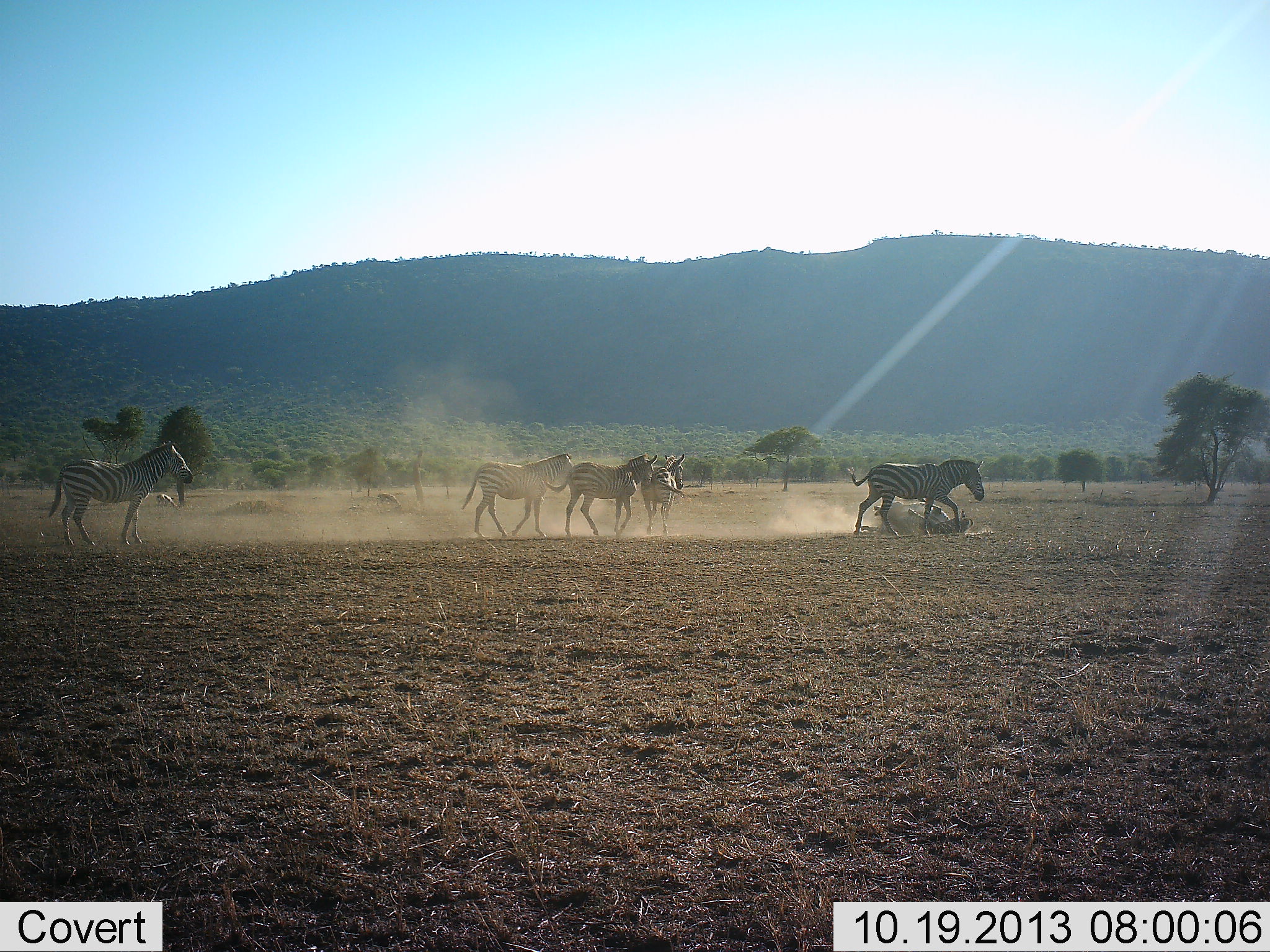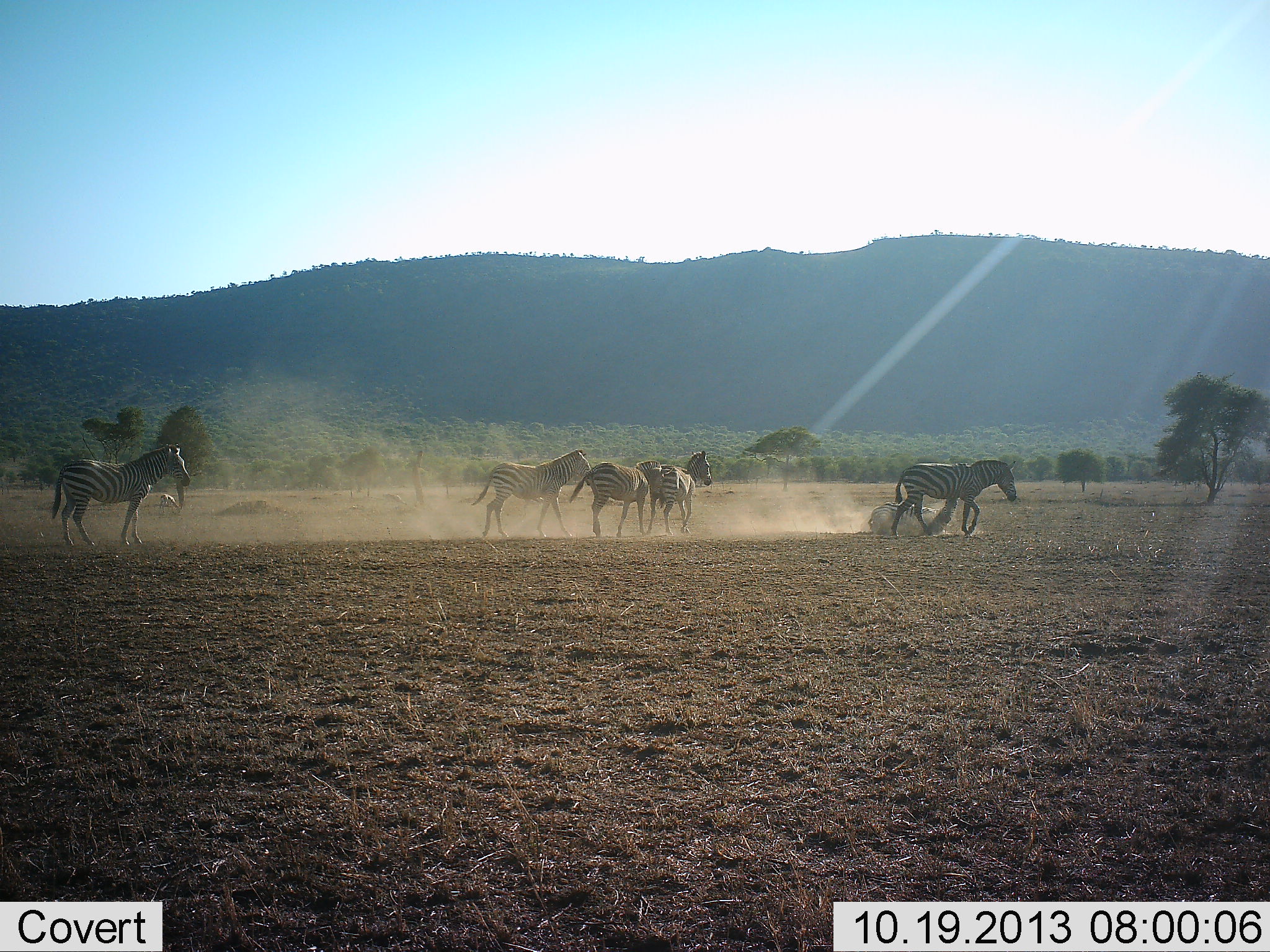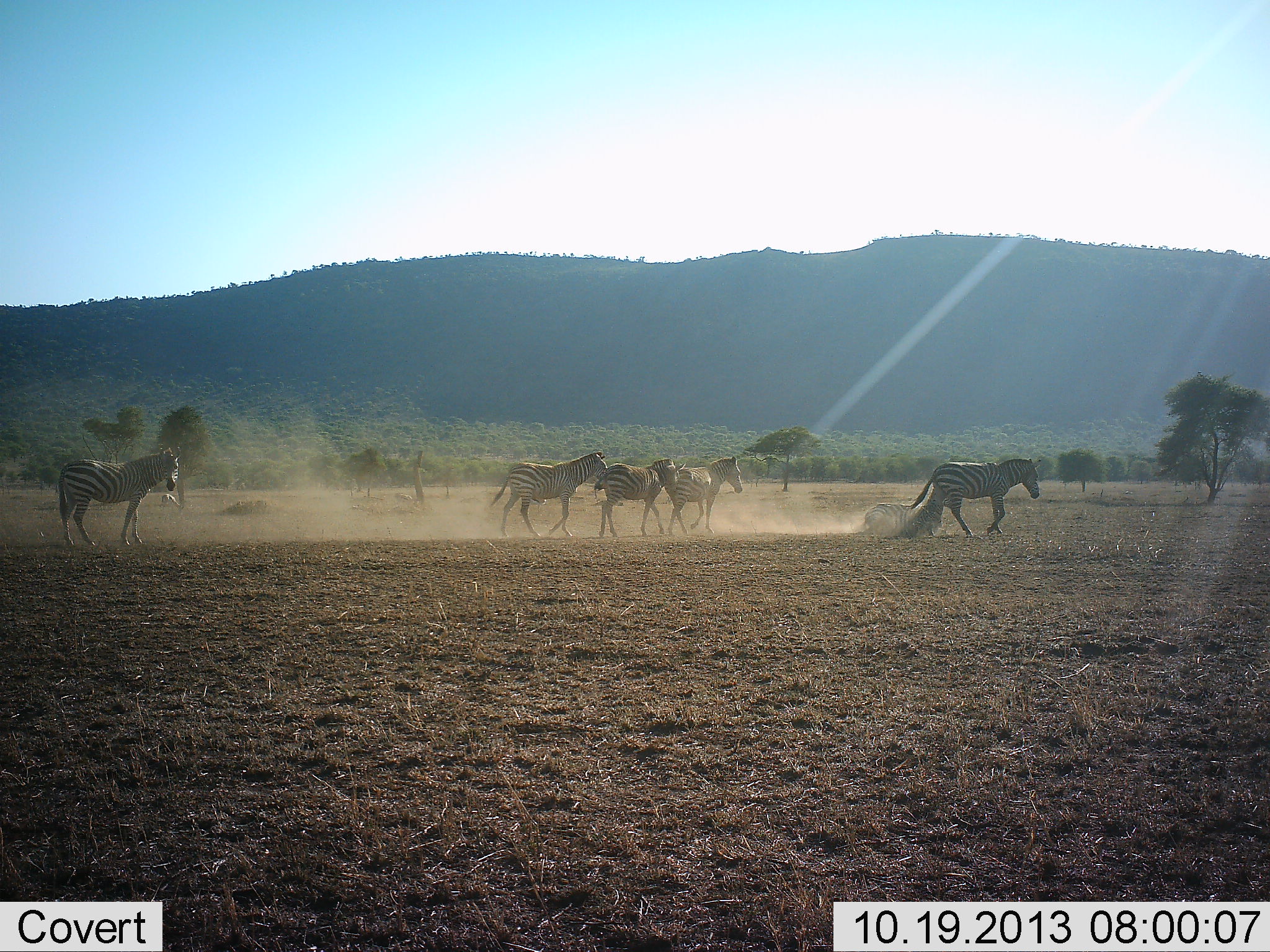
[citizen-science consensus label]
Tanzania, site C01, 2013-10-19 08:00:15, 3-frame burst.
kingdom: Animalia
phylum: Chordata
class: Mammalia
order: Perissodactyla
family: Equidae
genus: Equus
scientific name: Equus quagga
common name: plains zebra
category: zebra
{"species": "zebra (plains zebra) (Equus quagga)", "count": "6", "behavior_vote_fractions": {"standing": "18%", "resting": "0%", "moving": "100%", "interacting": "0%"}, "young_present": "0%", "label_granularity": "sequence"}